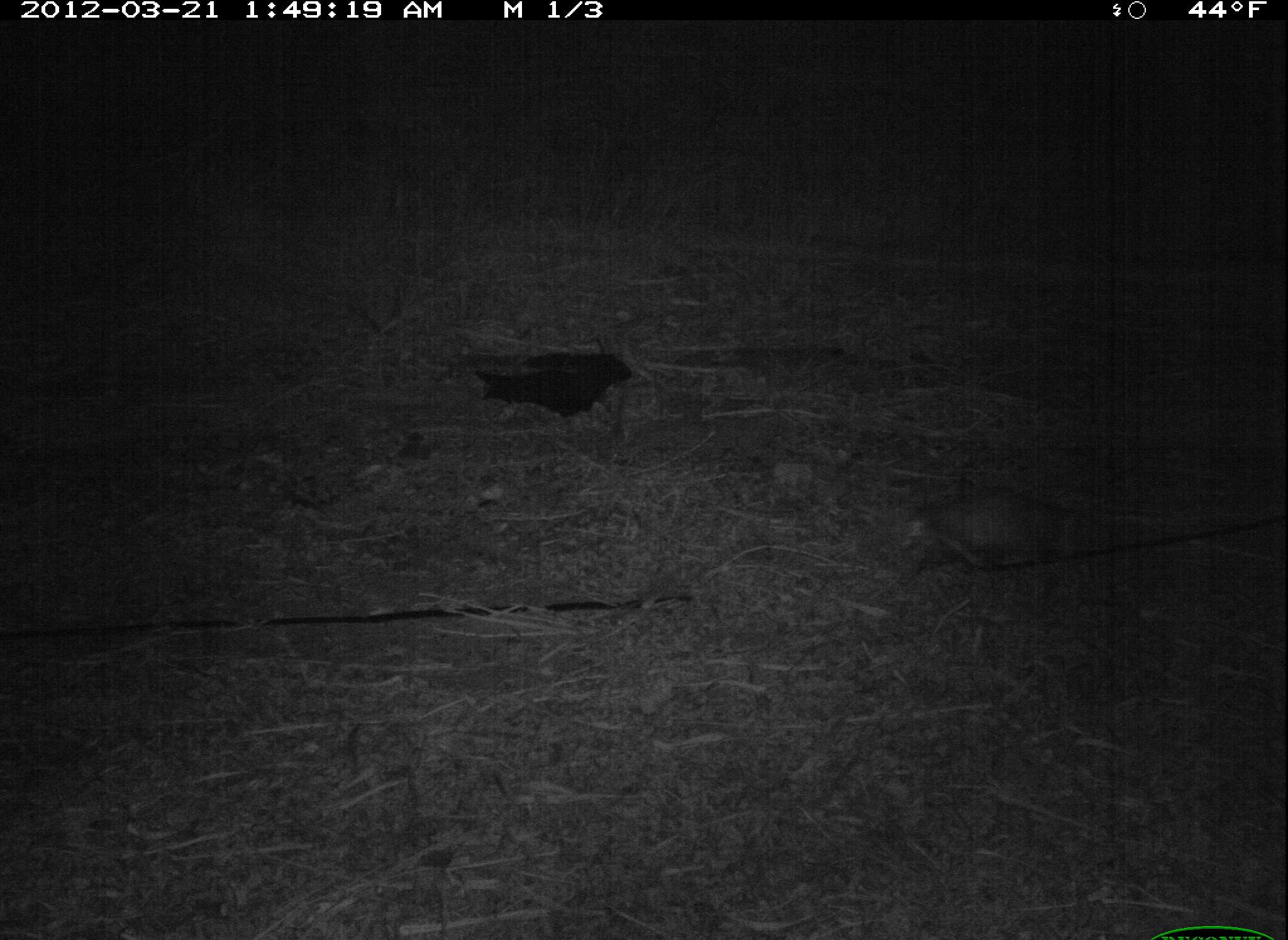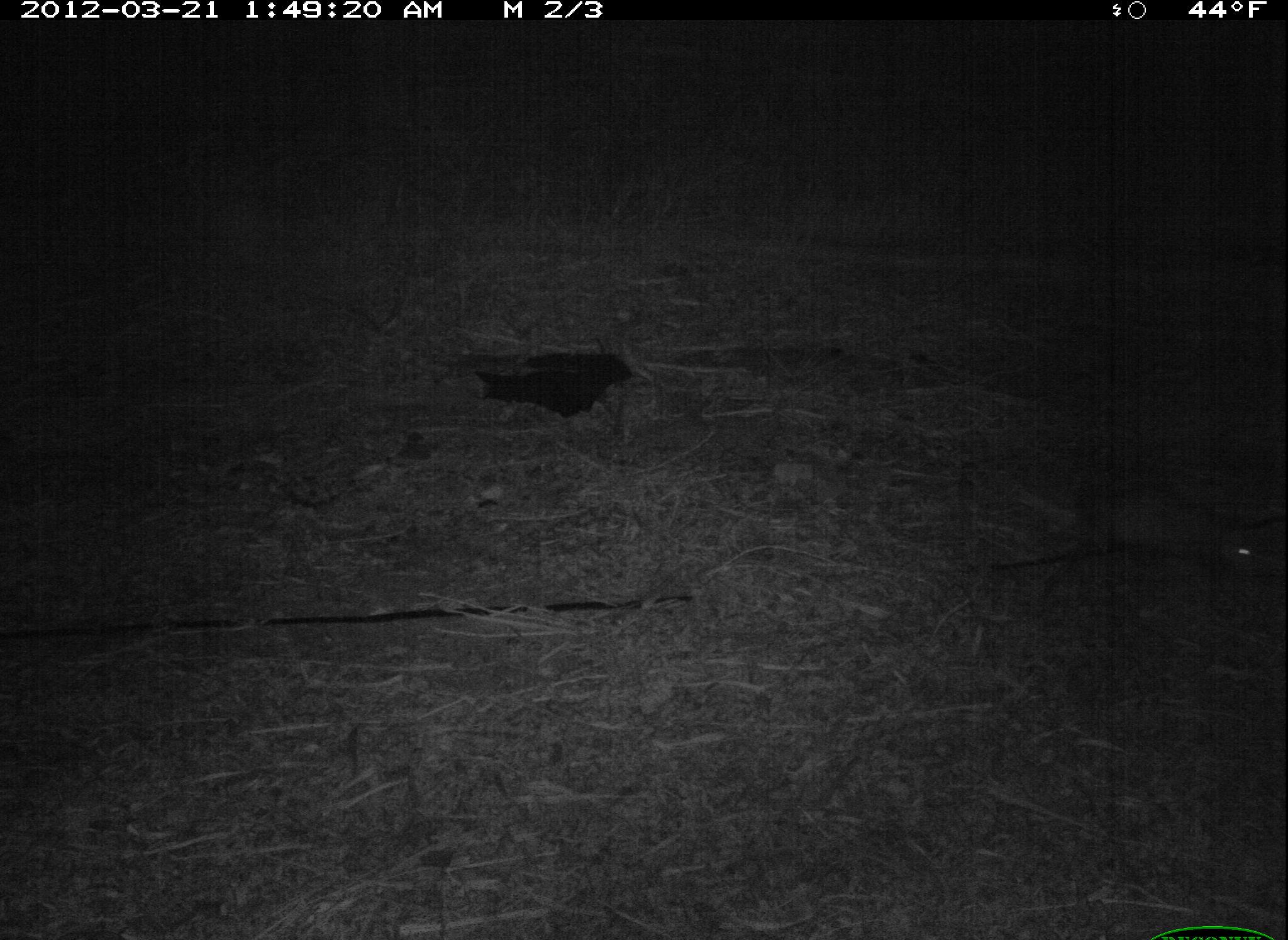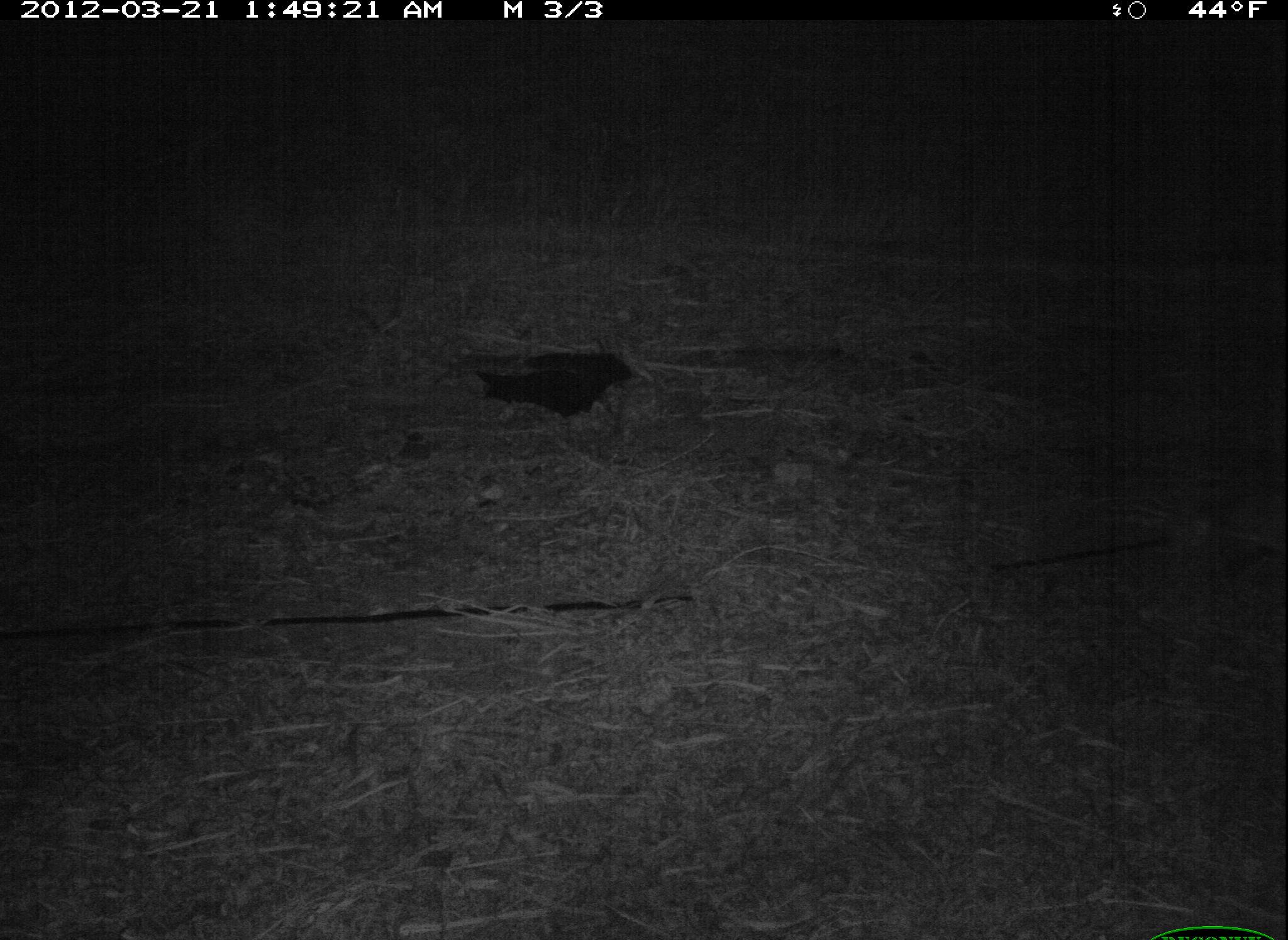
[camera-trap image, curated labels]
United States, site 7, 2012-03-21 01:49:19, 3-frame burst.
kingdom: Animalia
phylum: Chordata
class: Mammalia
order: Didelphimorphia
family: Didelphidae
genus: Didelphis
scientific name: Didelphis virginiana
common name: virginia opossum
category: opossum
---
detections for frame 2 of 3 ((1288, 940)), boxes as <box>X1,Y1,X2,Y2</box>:
opossum: <box>993,441,1285,578</box>